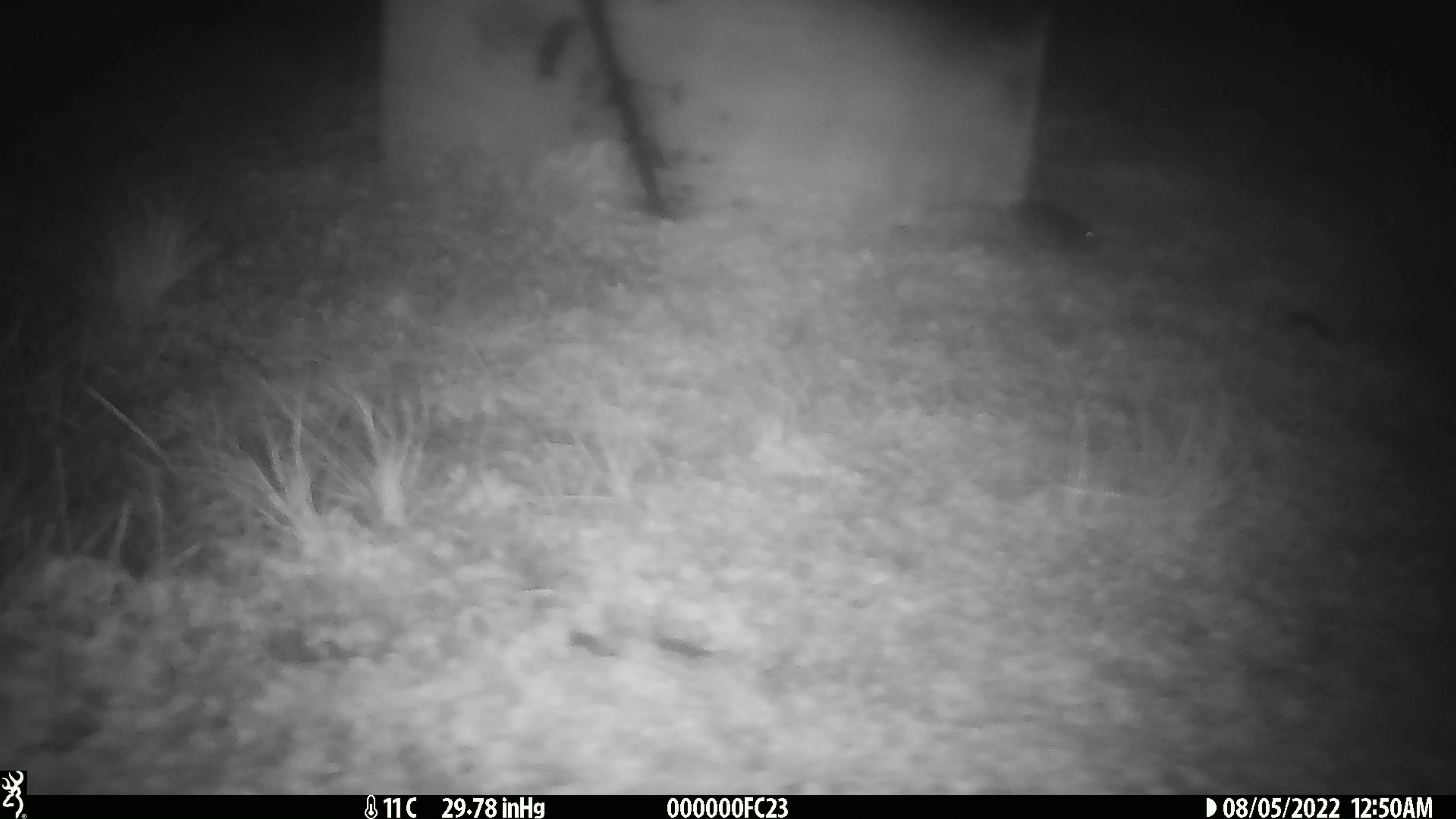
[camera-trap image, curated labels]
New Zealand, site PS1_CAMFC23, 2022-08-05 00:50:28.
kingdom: Animalia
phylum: Chordata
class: Mammalia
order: Rodentia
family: Muridae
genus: Mus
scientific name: Mus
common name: mouse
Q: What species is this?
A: Mouse (Mus).